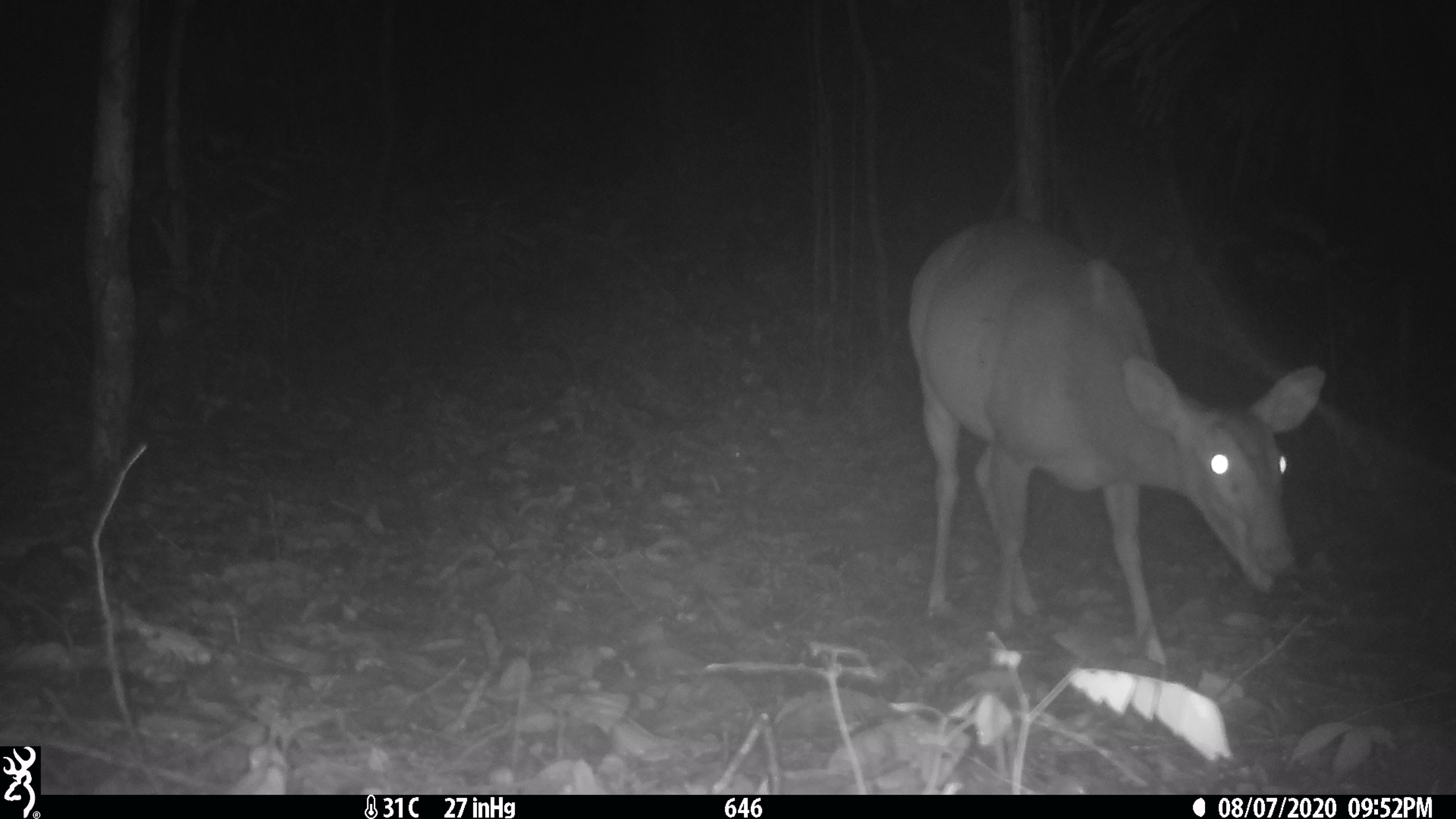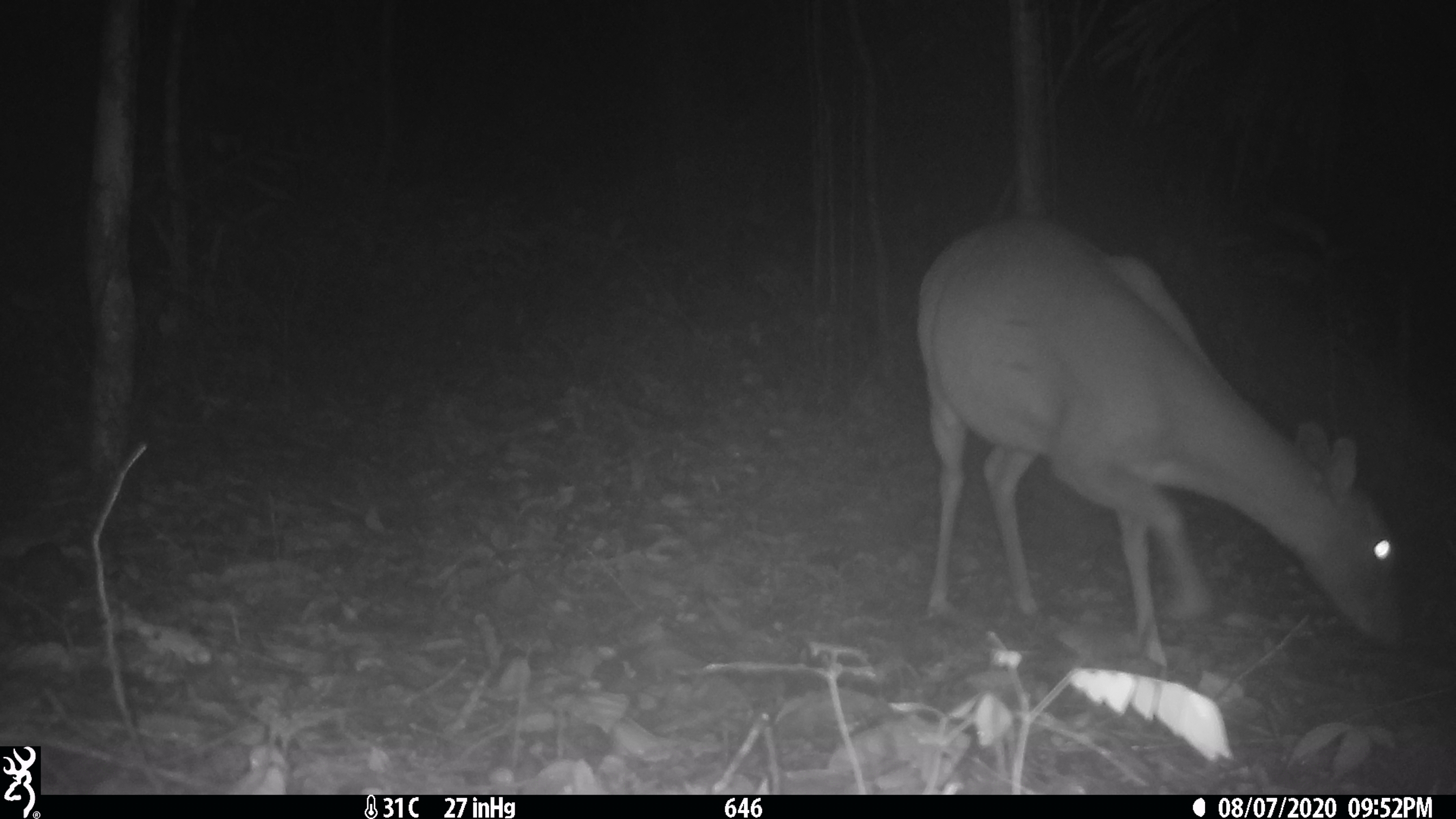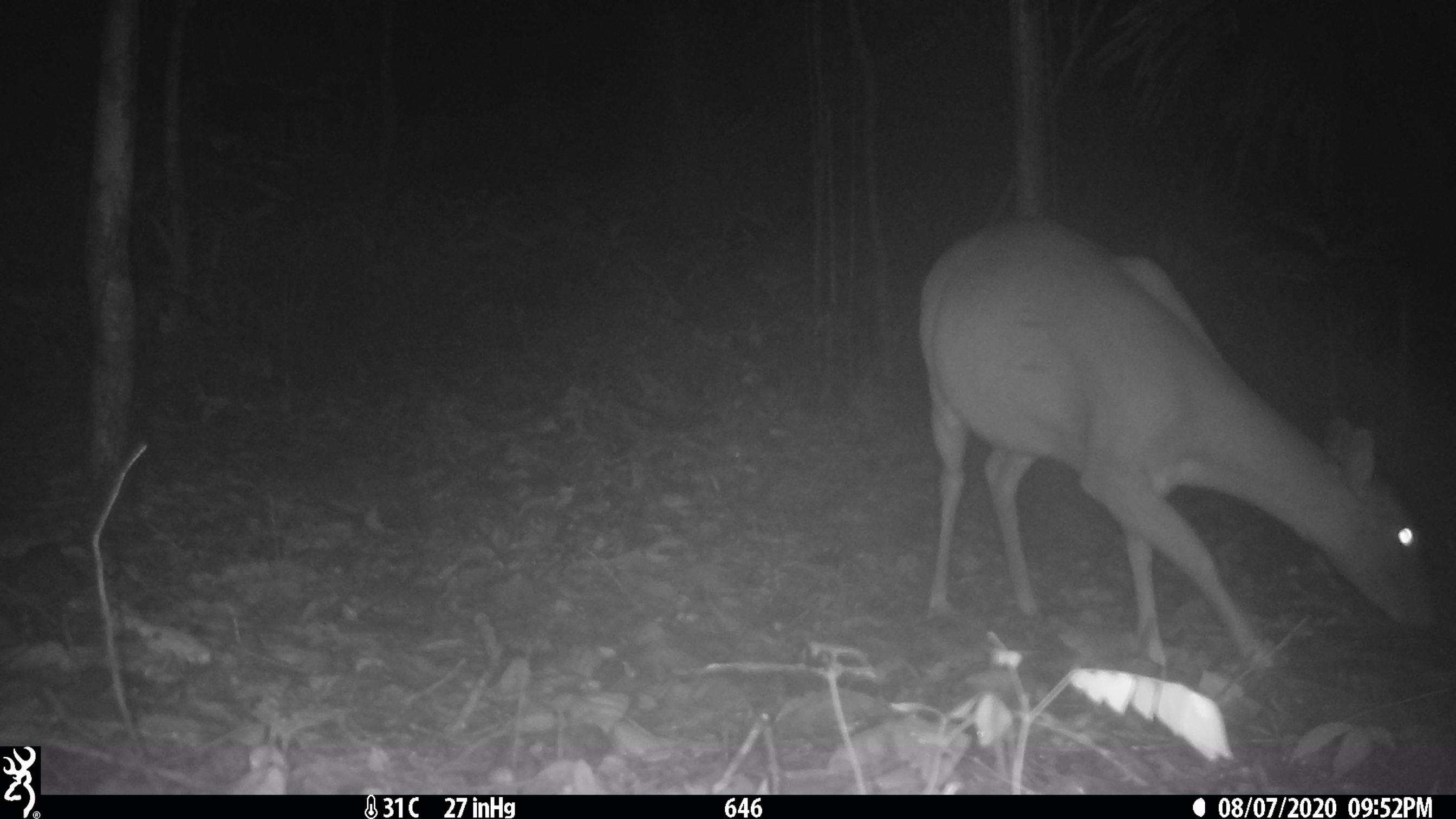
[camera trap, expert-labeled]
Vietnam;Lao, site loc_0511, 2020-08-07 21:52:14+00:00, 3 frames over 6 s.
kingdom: Animalia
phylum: Chordata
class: Mammalia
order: Artiodactyla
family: Cervidae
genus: Muntiacus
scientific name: Muntiacus vuquangensis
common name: large-antlered muntjac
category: large antlered muntjac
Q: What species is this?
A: Large antlered muntjac (large-antlered muntjac) (Muntiacus vuquangensis).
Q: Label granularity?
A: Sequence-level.